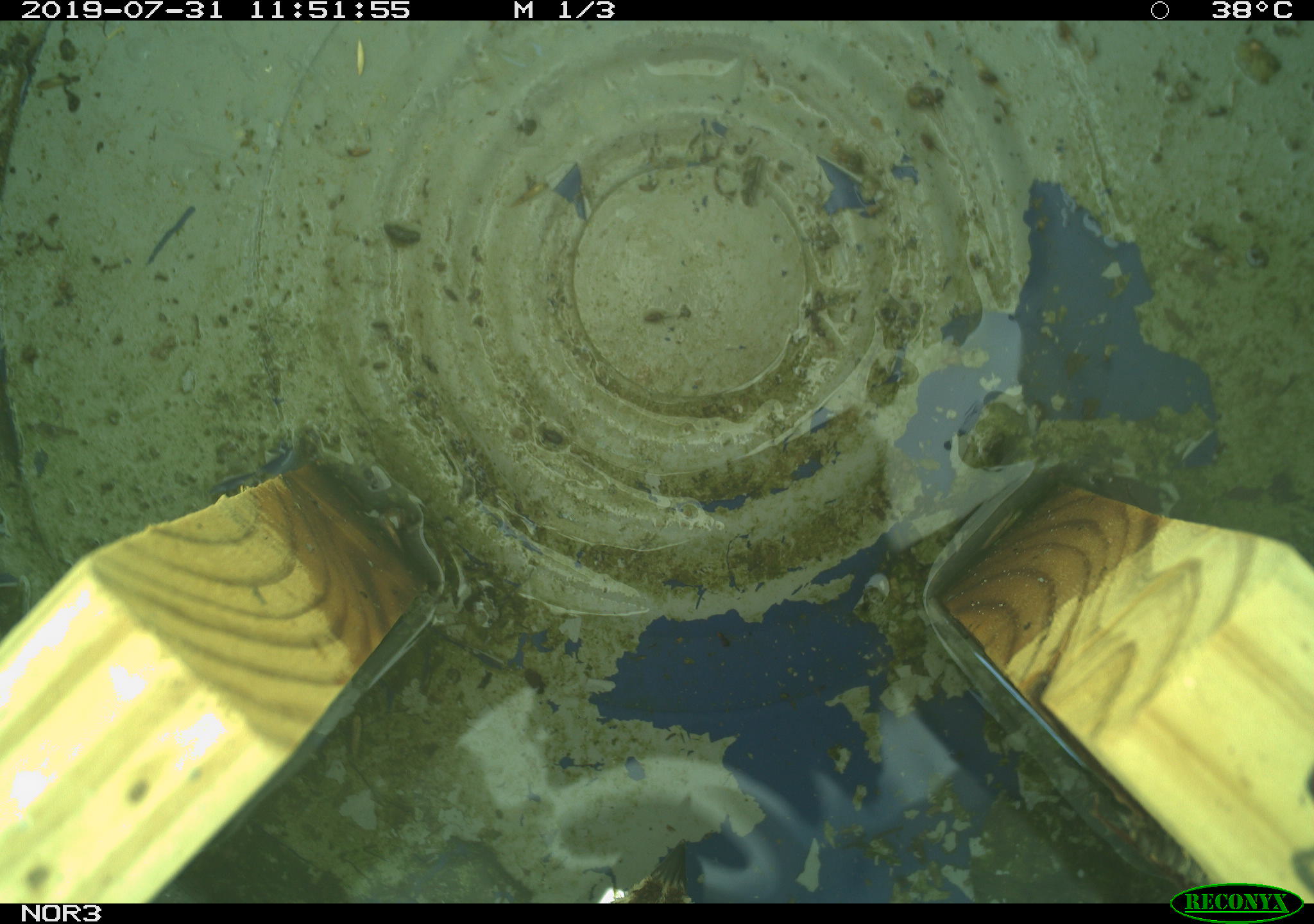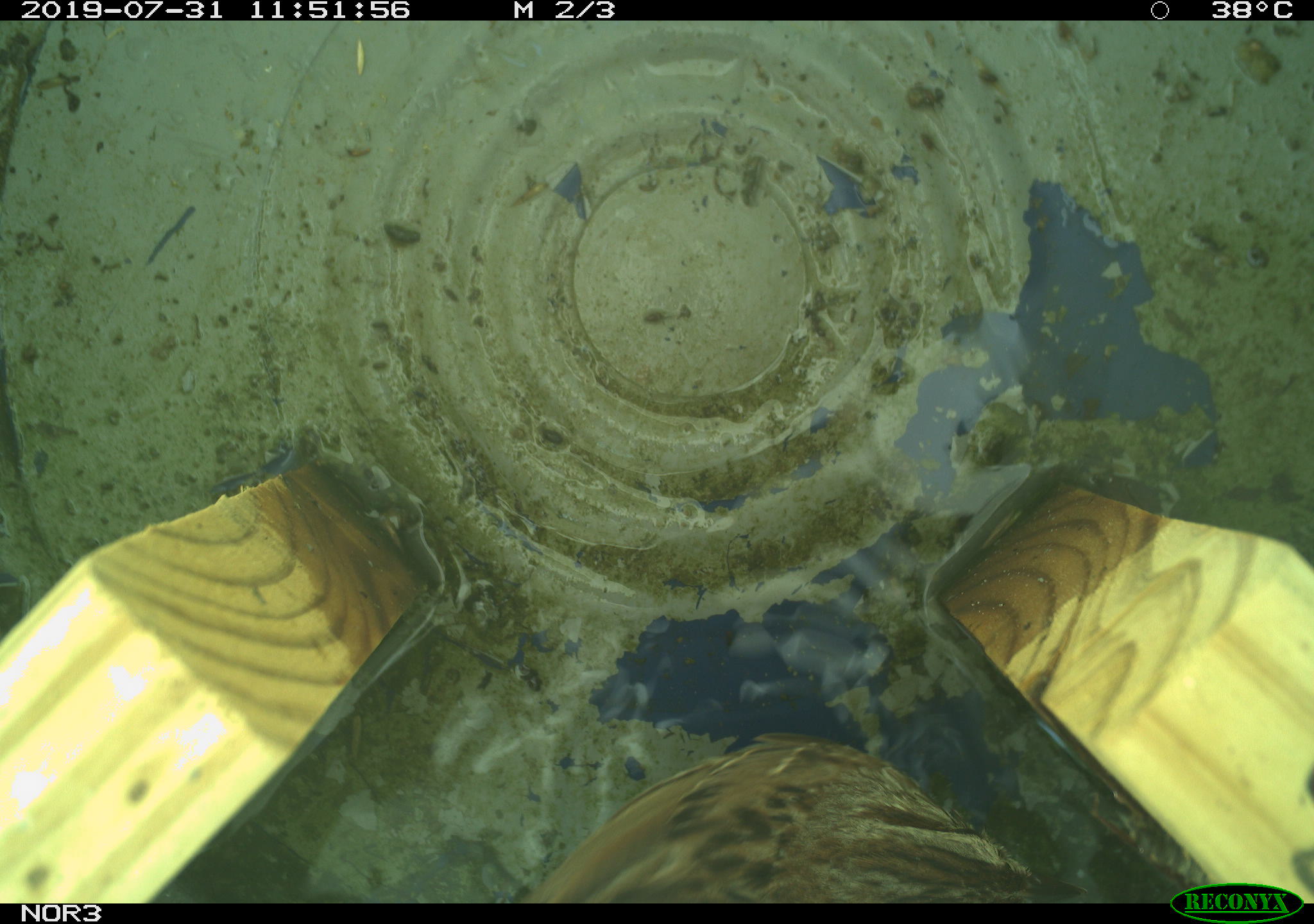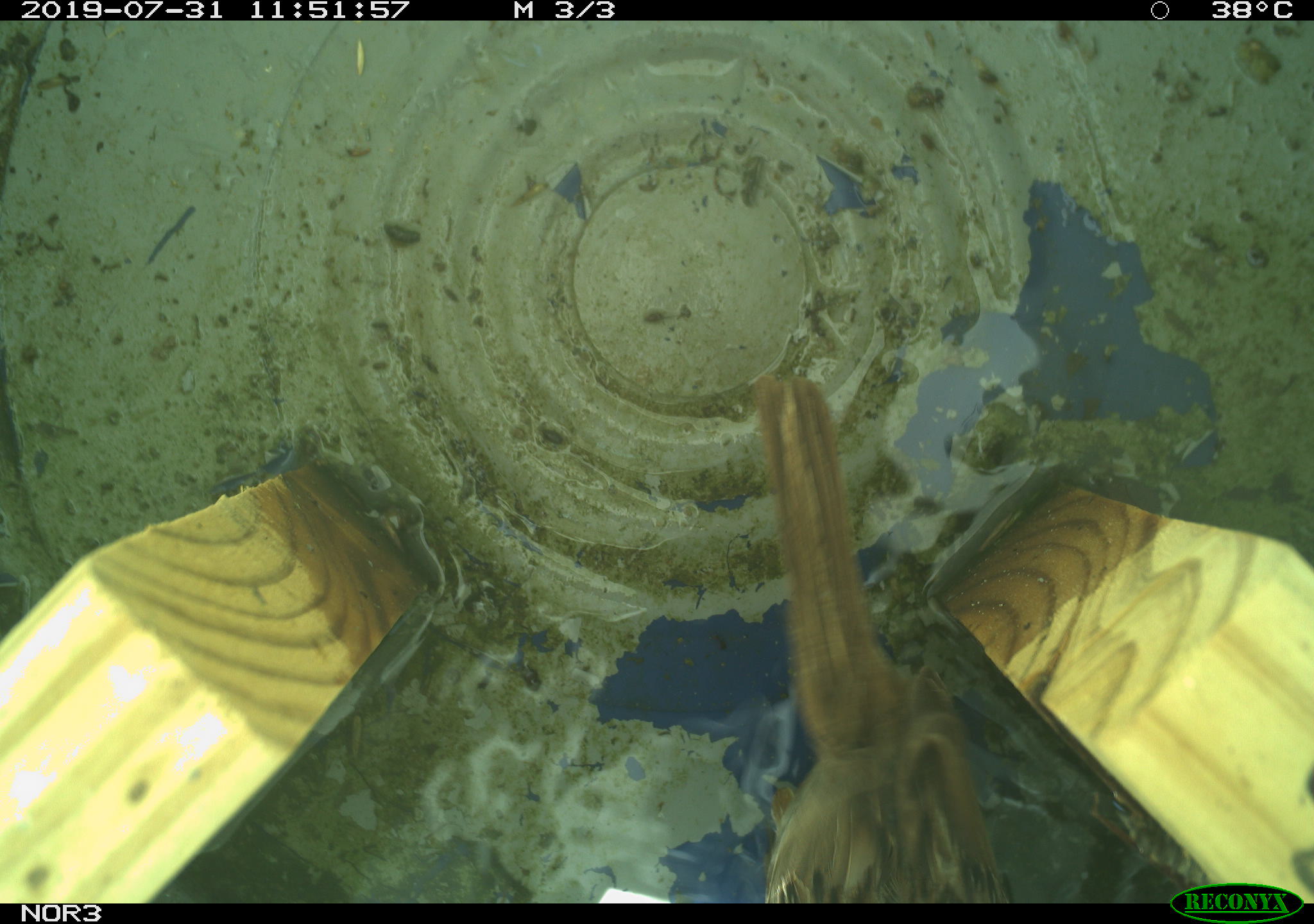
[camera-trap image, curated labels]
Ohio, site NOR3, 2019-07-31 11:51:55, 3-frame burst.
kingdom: Animalia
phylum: Chordata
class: Aves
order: Passeriformes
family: Passerellidae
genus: Melospiza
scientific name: Melospiza melodia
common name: song sparrow